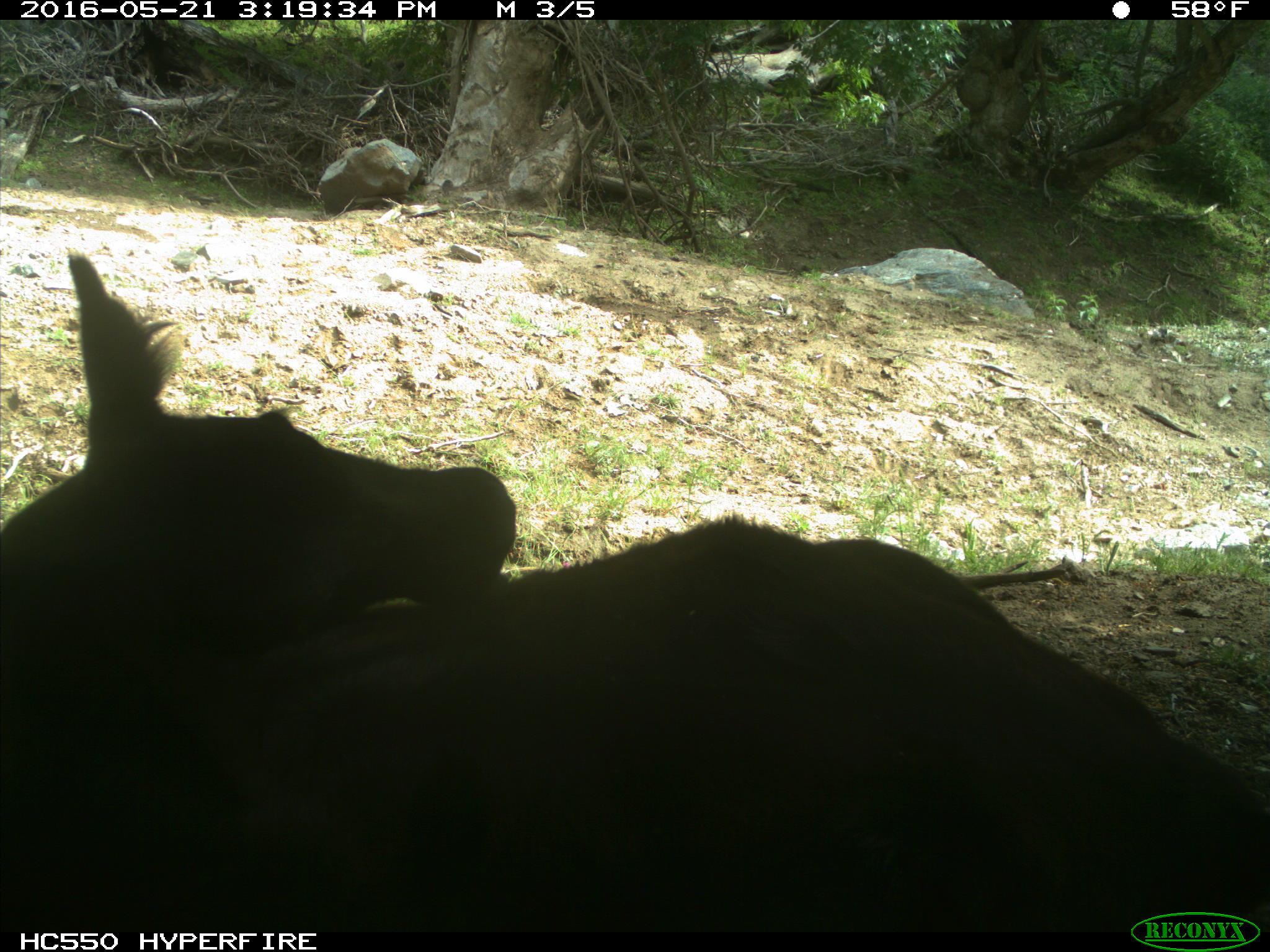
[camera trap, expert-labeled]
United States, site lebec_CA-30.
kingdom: Animalia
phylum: Chordata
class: Mammalia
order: Artiodactyla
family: Bovidae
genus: Bos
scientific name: Bos taurus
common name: domestic cow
Bos taurus (domestic cow).